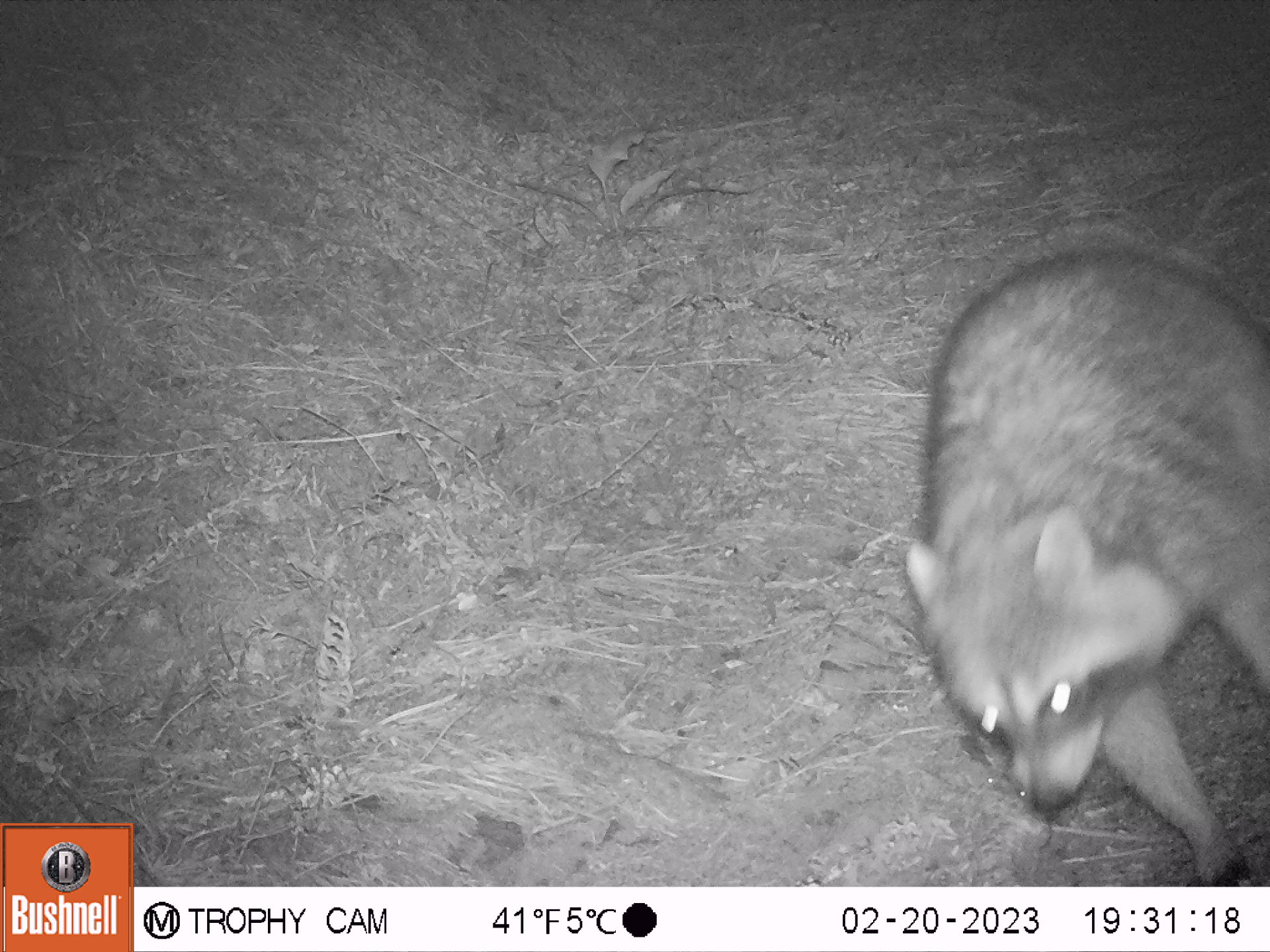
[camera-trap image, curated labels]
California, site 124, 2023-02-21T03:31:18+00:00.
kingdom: Animalia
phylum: Chordata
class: Mammalia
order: Carnivora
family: Procyonidae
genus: Procyon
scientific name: Procyon lotor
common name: raccoon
Raccoon (Procyon lotor).